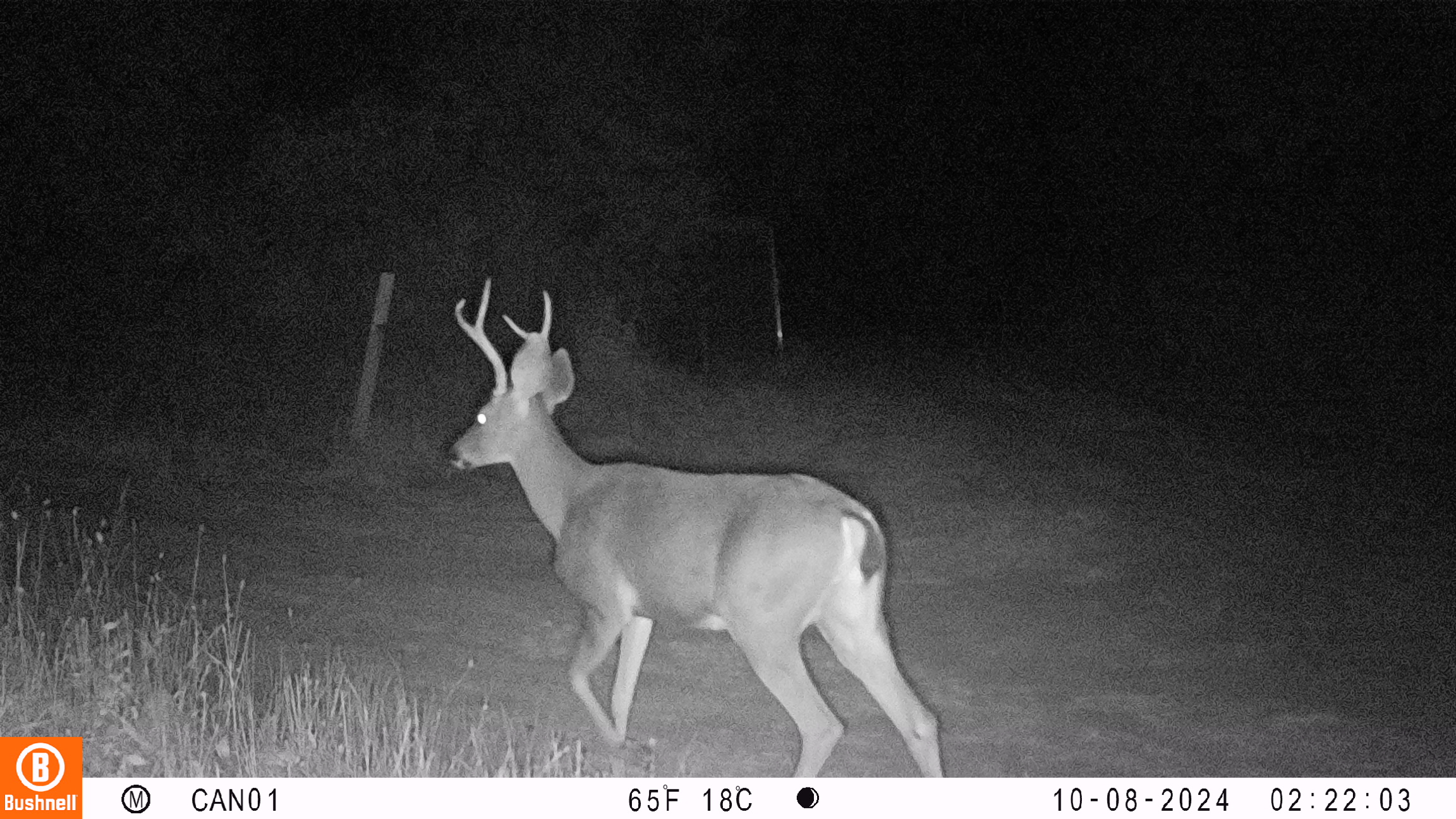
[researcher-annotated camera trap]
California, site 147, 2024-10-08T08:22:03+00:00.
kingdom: Animalia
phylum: Chordata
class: Mammalia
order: Artiodactyla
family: Cervidae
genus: Odocoileus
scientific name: Odocoileus hemionus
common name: mule deer